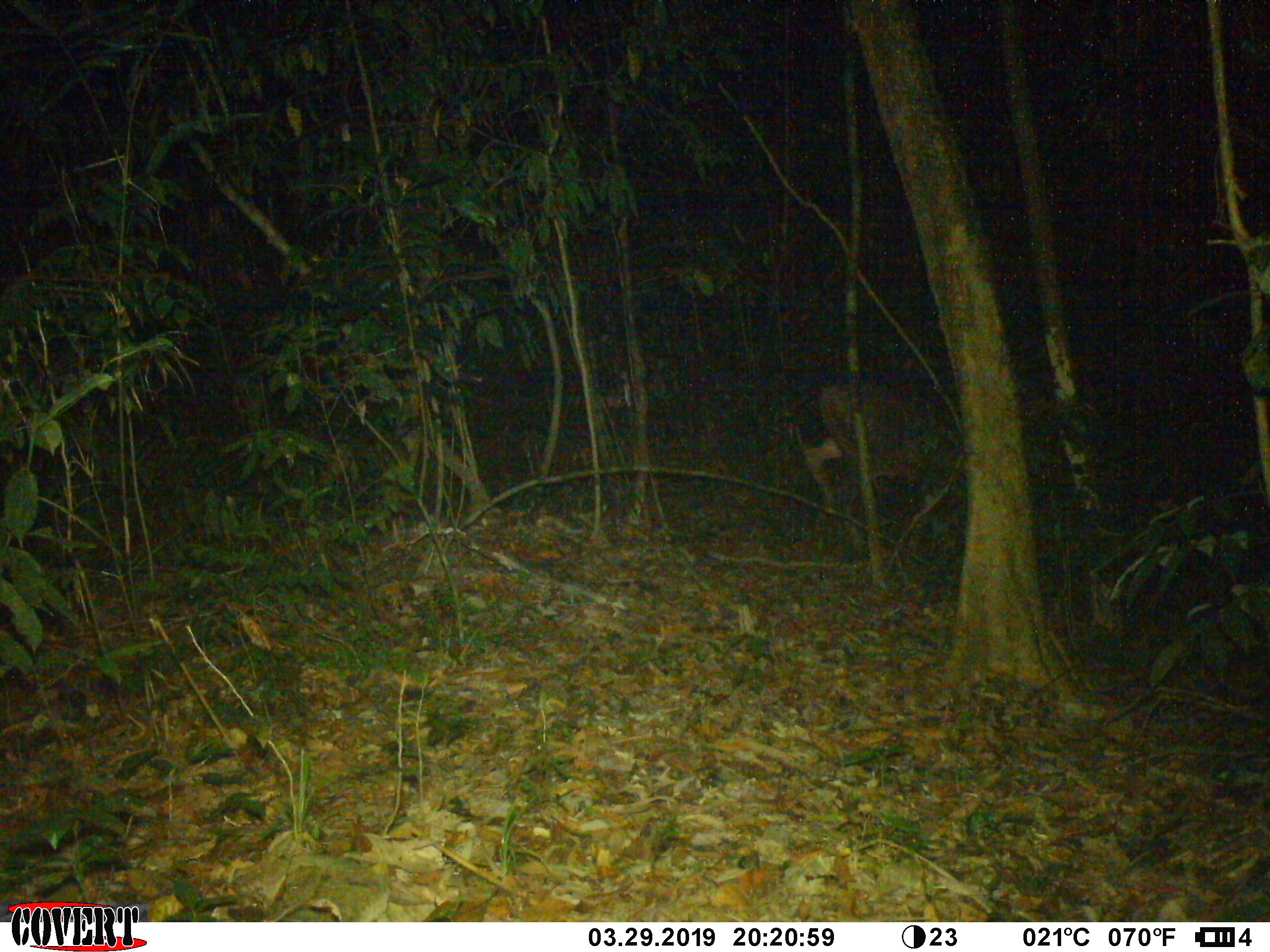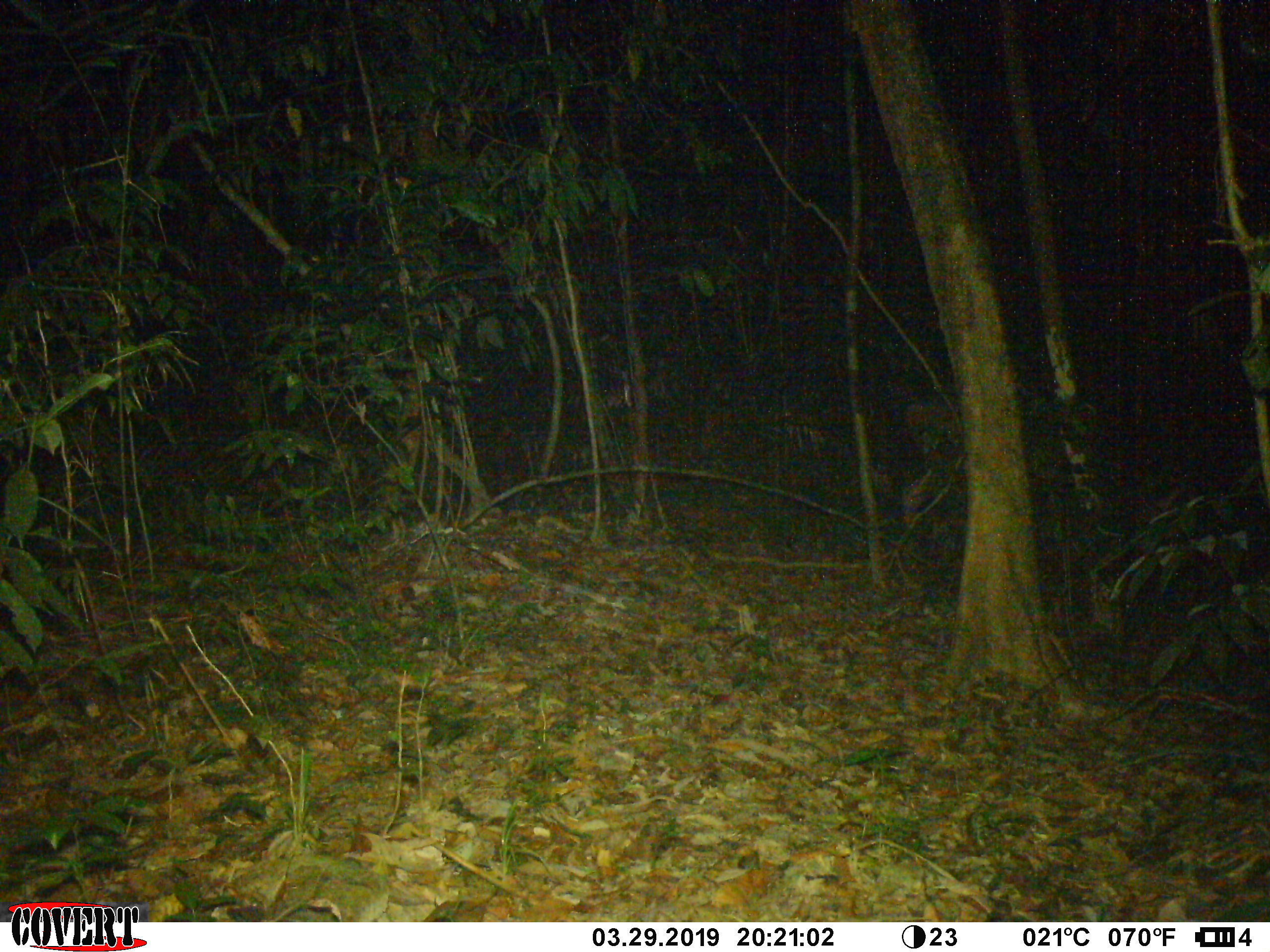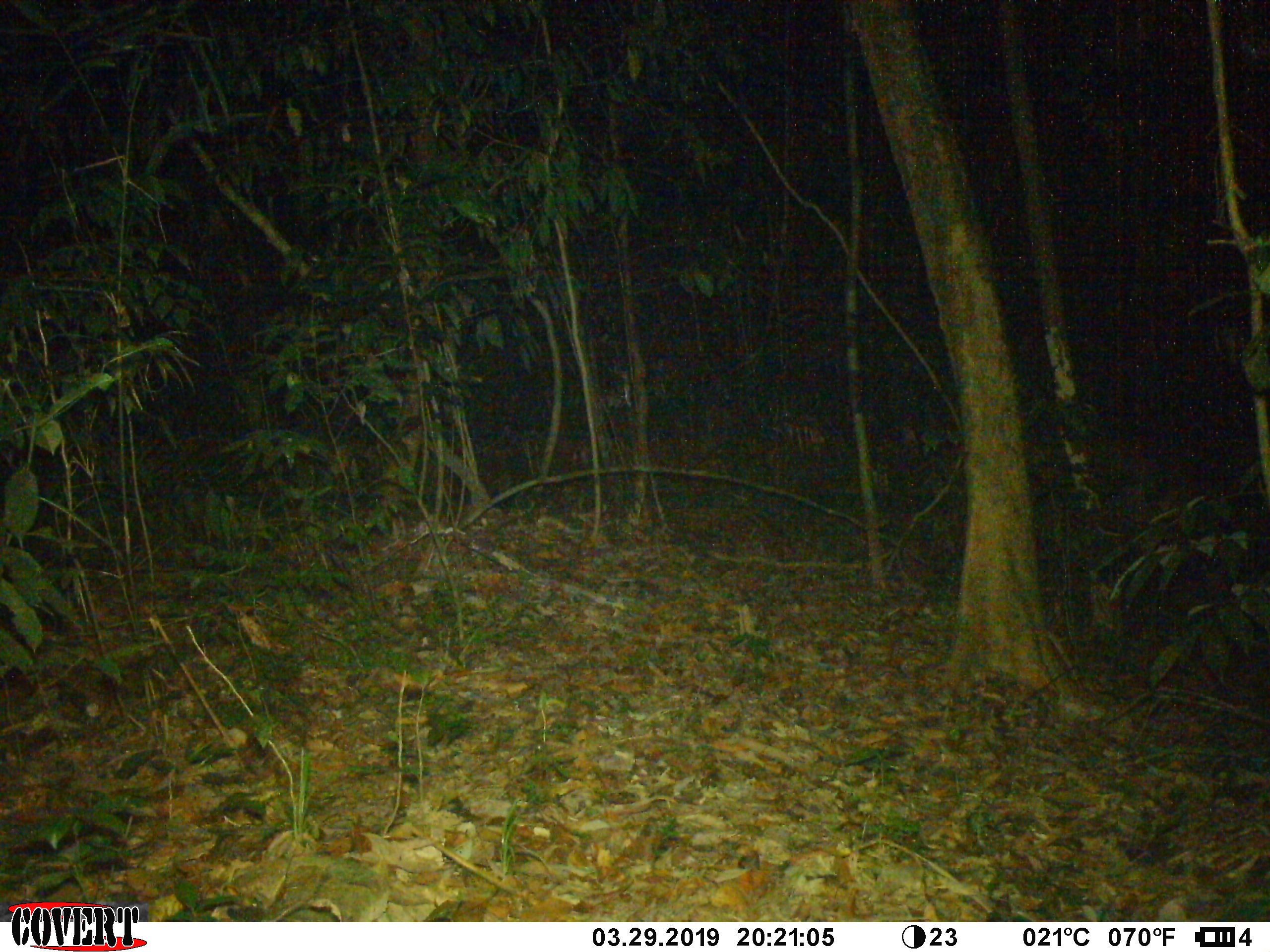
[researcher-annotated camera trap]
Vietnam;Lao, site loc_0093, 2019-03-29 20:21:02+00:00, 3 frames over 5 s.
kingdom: Animalia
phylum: Chordata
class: Mammalia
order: Artiodactyla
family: Cervidae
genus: Rusa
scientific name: Rusa unicolor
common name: sambar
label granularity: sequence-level